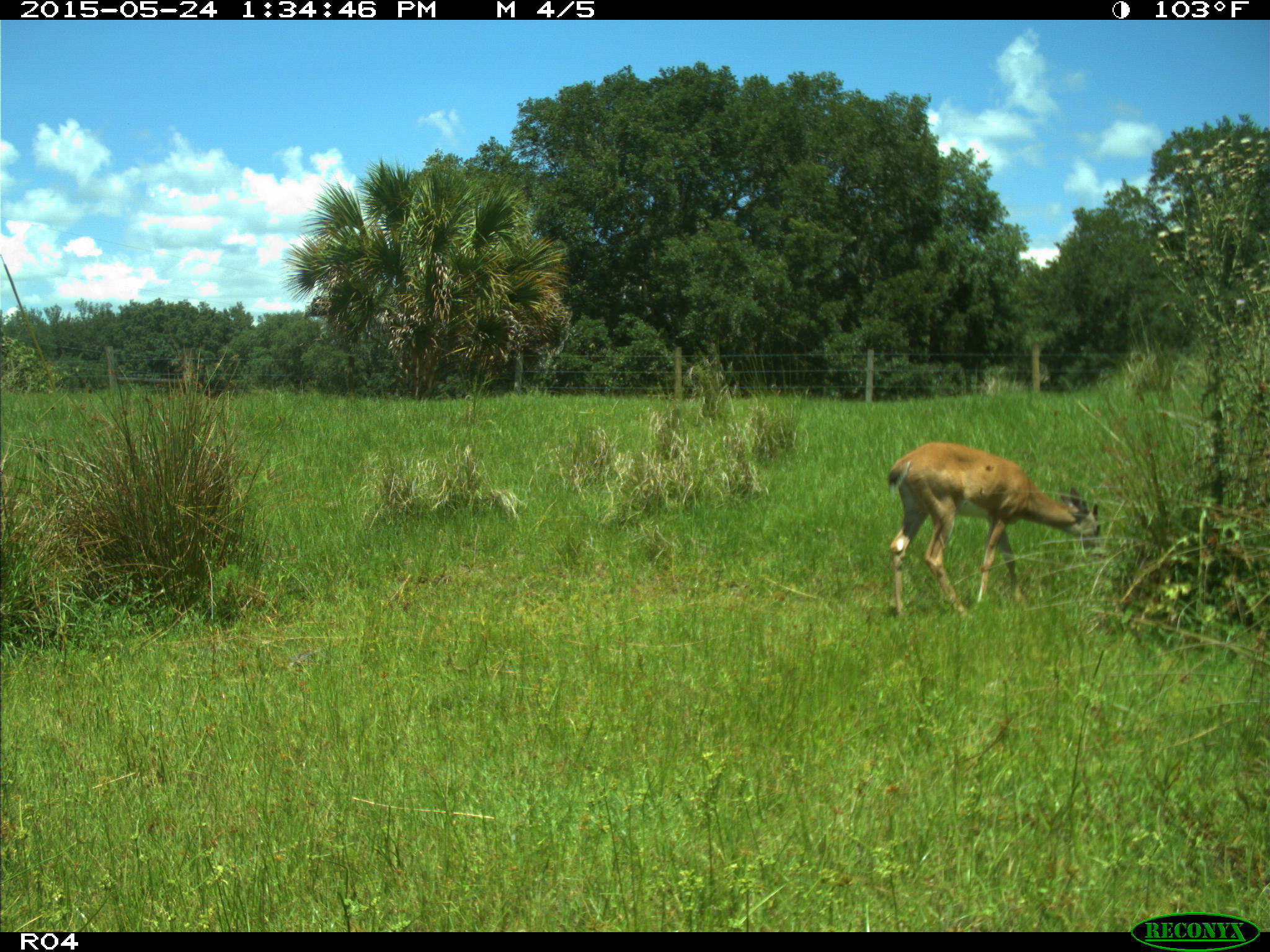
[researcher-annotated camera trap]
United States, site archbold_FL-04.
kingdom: Animalia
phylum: Chordata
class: Mammalia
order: Artiodactyla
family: Cervidae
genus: Odocoileus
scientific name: Odocoileus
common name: deer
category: unidentified deer